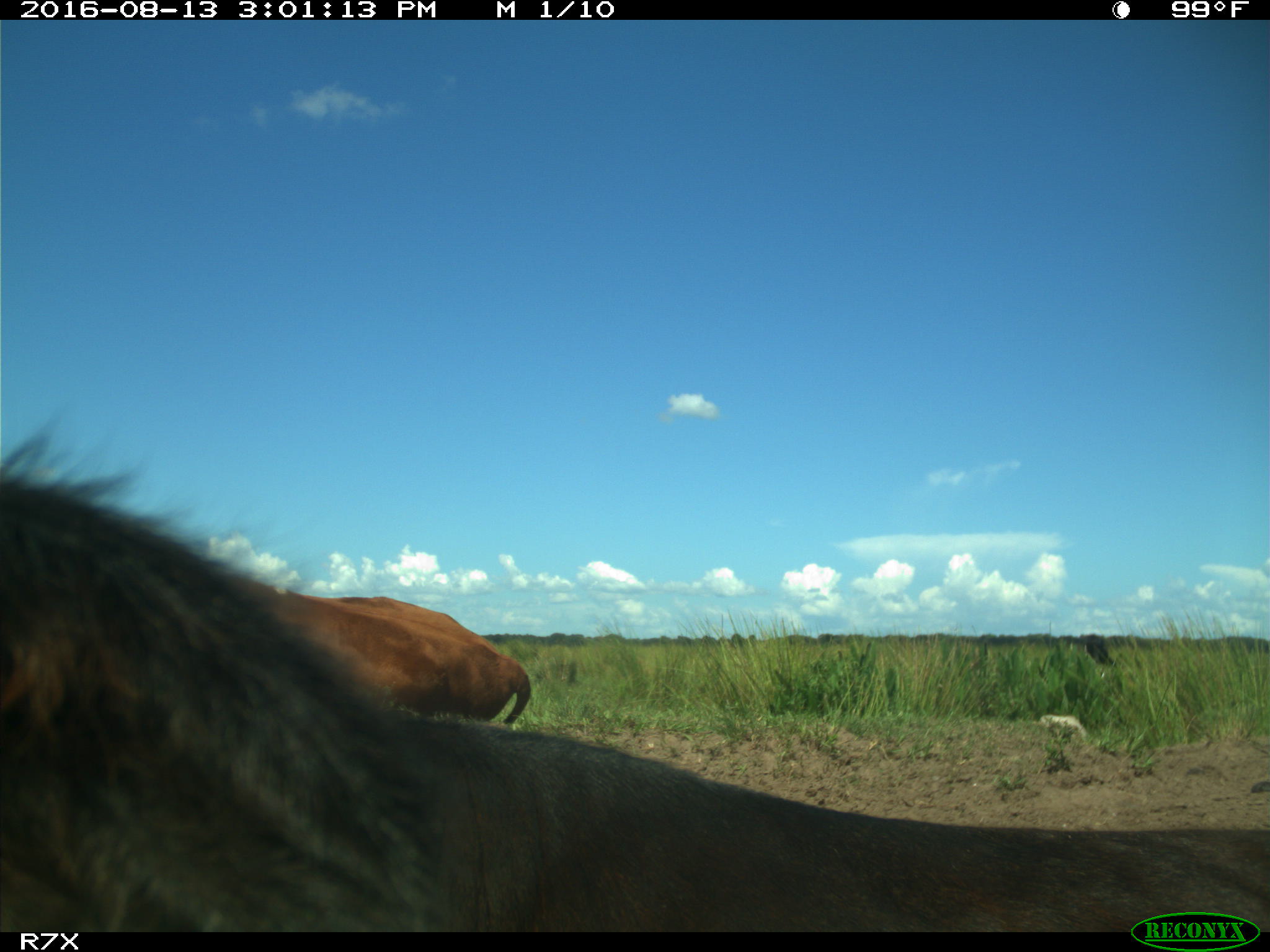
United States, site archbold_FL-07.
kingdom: Animalia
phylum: Chordata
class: Mammalia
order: Artiodactyla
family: Bovidae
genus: Bos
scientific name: Bos taurus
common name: domestic cow